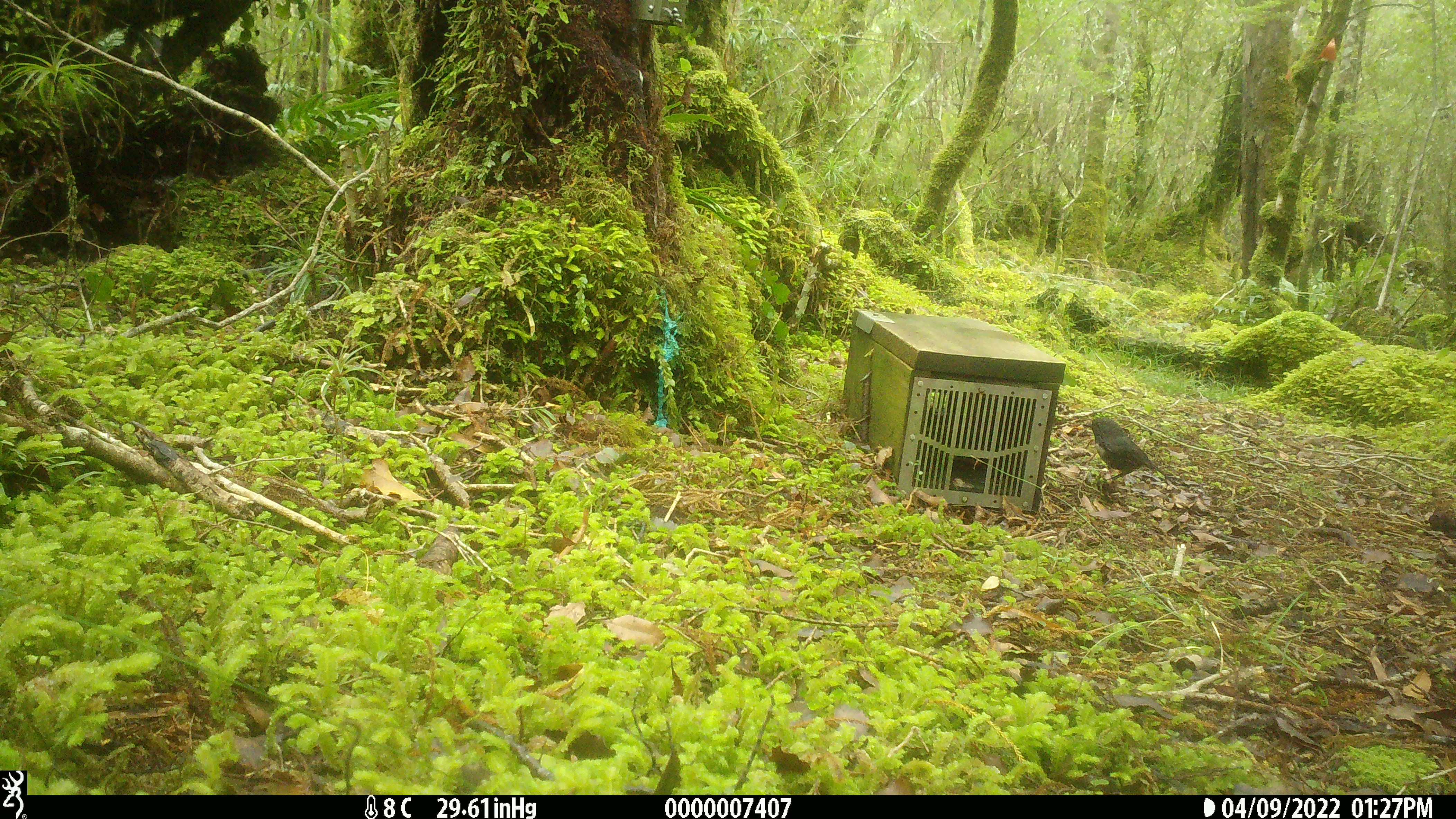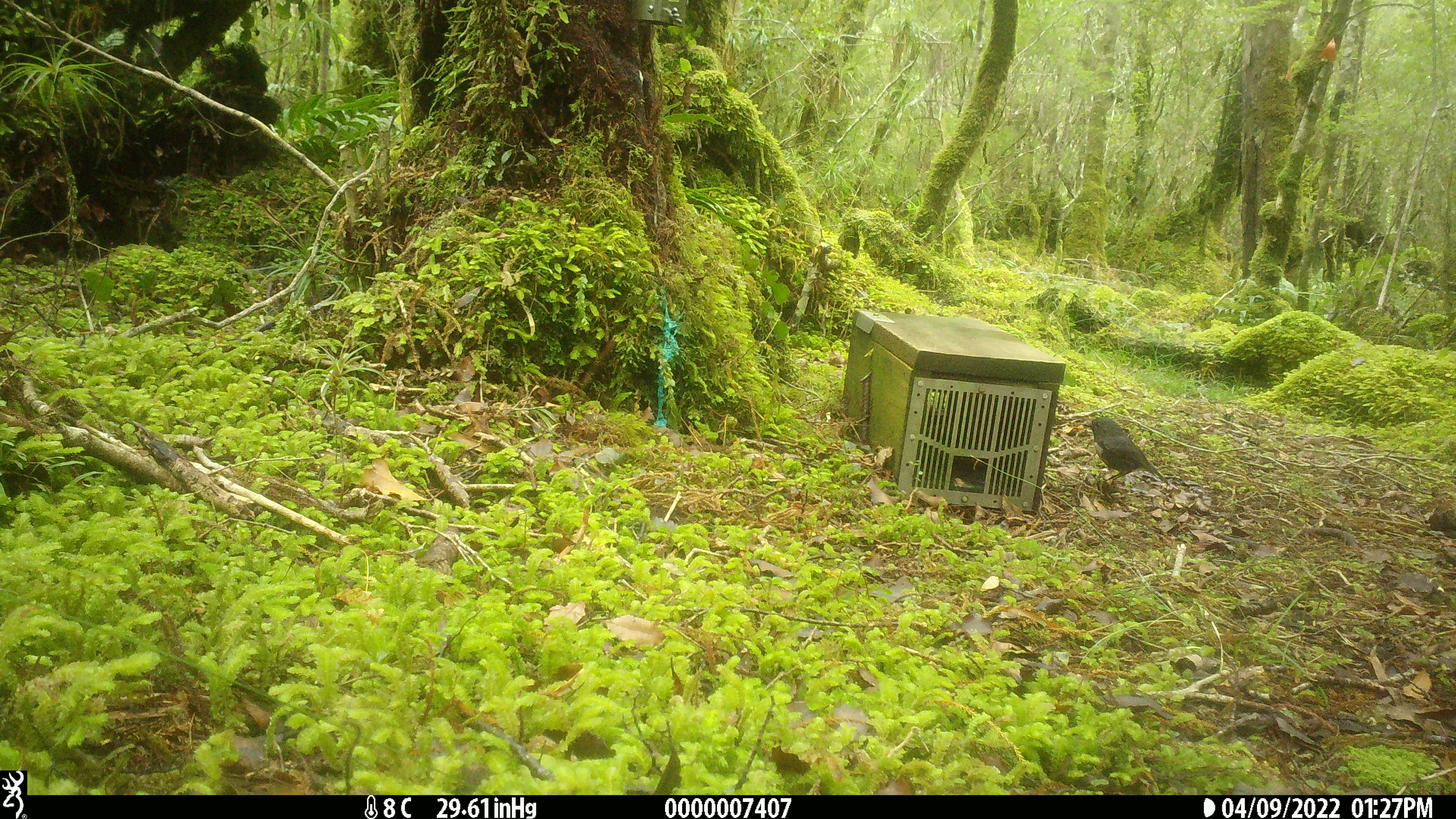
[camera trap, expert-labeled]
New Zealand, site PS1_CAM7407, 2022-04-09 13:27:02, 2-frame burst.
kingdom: Animalia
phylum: Chordata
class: Aves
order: Passeriformes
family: Petroicidae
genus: Petroica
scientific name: Petroica australis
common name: new zealand robin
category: robin